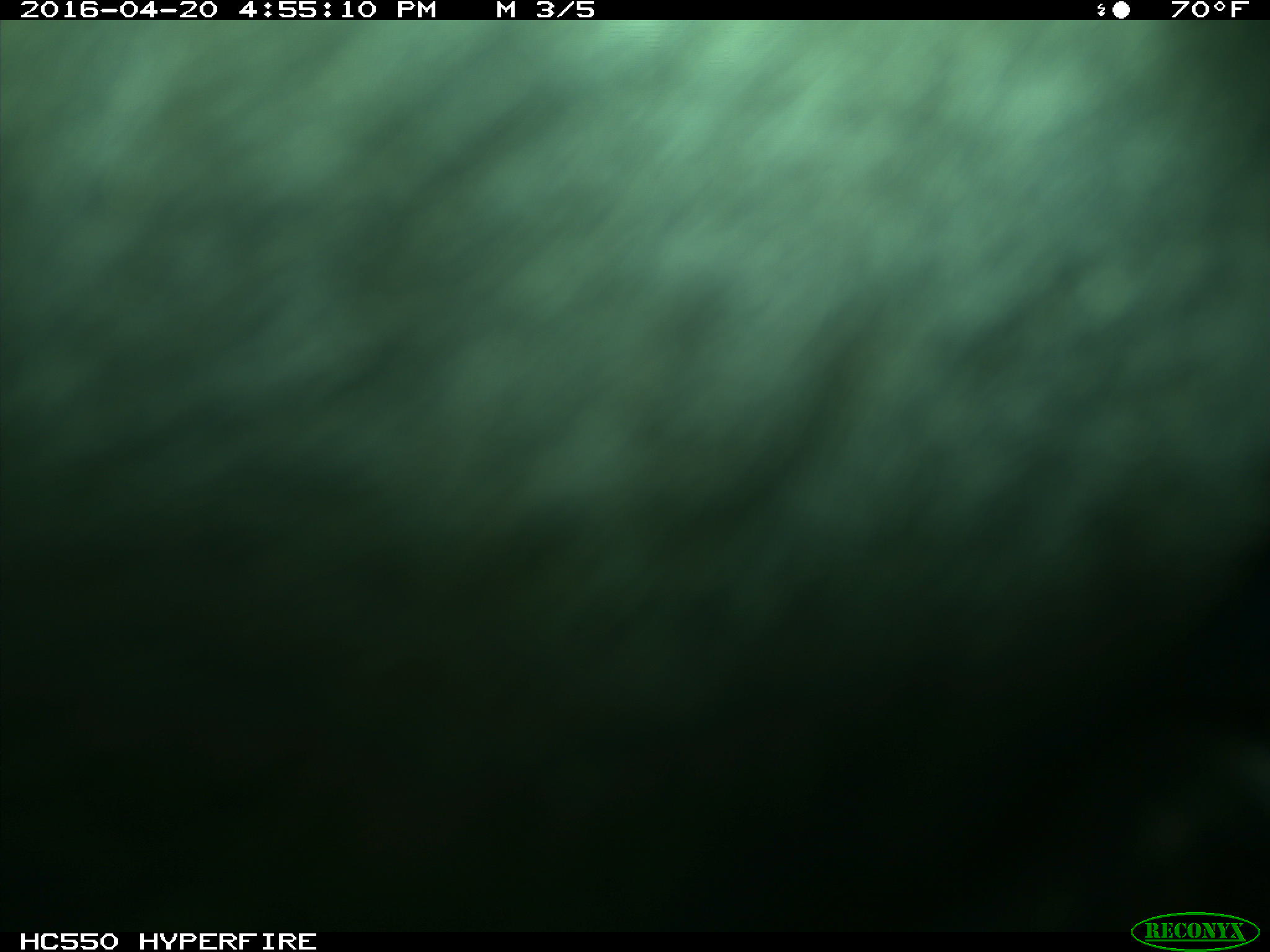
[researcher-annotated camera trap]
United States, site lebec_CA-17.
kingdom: Animalia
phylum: Chordata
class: Mammalia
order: Artiodactyla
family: Bovidae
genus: Bos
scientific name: Bos taurus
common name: domestic cow